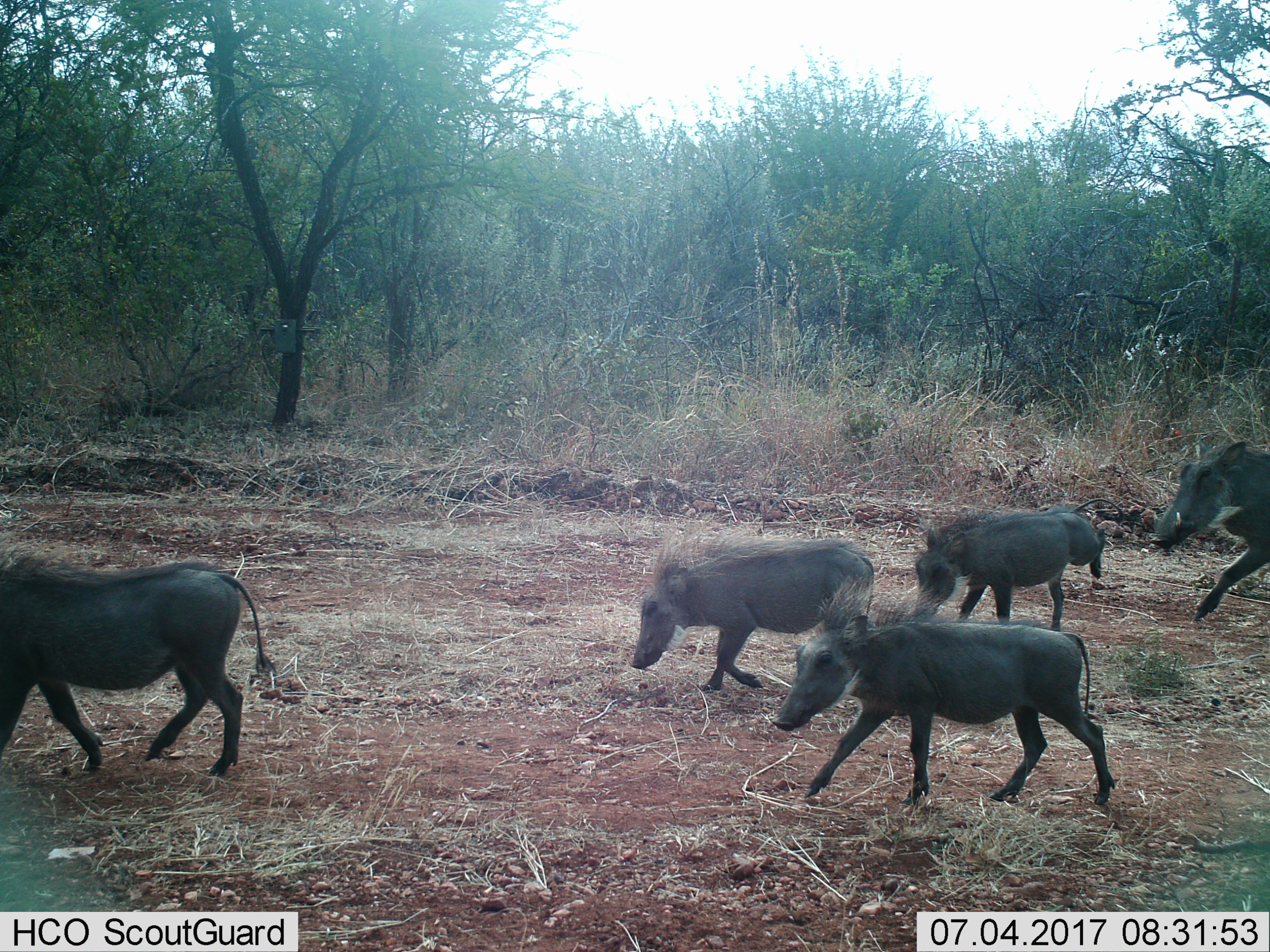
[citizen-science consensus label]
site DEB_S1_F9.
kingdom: Animalia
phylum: Chordata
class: Mammalia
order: Artiodactyla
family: Suidae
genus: Phacochoerus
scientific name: Phacochoerus africanus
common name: warthog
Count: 6.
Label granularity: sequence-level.